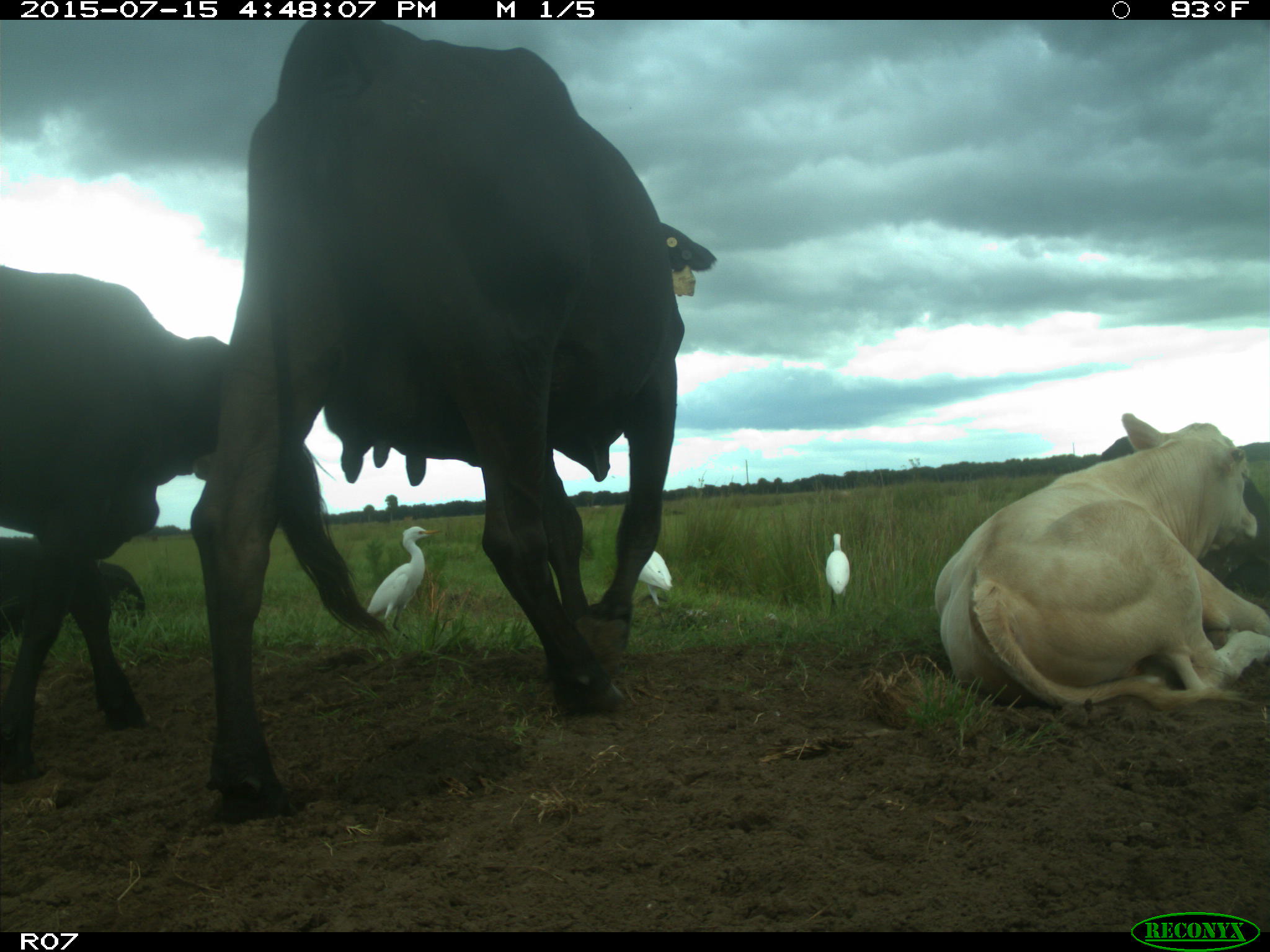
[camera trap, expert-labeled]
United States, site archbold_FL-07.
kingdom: Animalia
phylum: Chordata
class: Mammalia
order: Artiodactyla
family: Bovidae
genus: Bos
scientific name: Bos taurus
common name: domestic cow